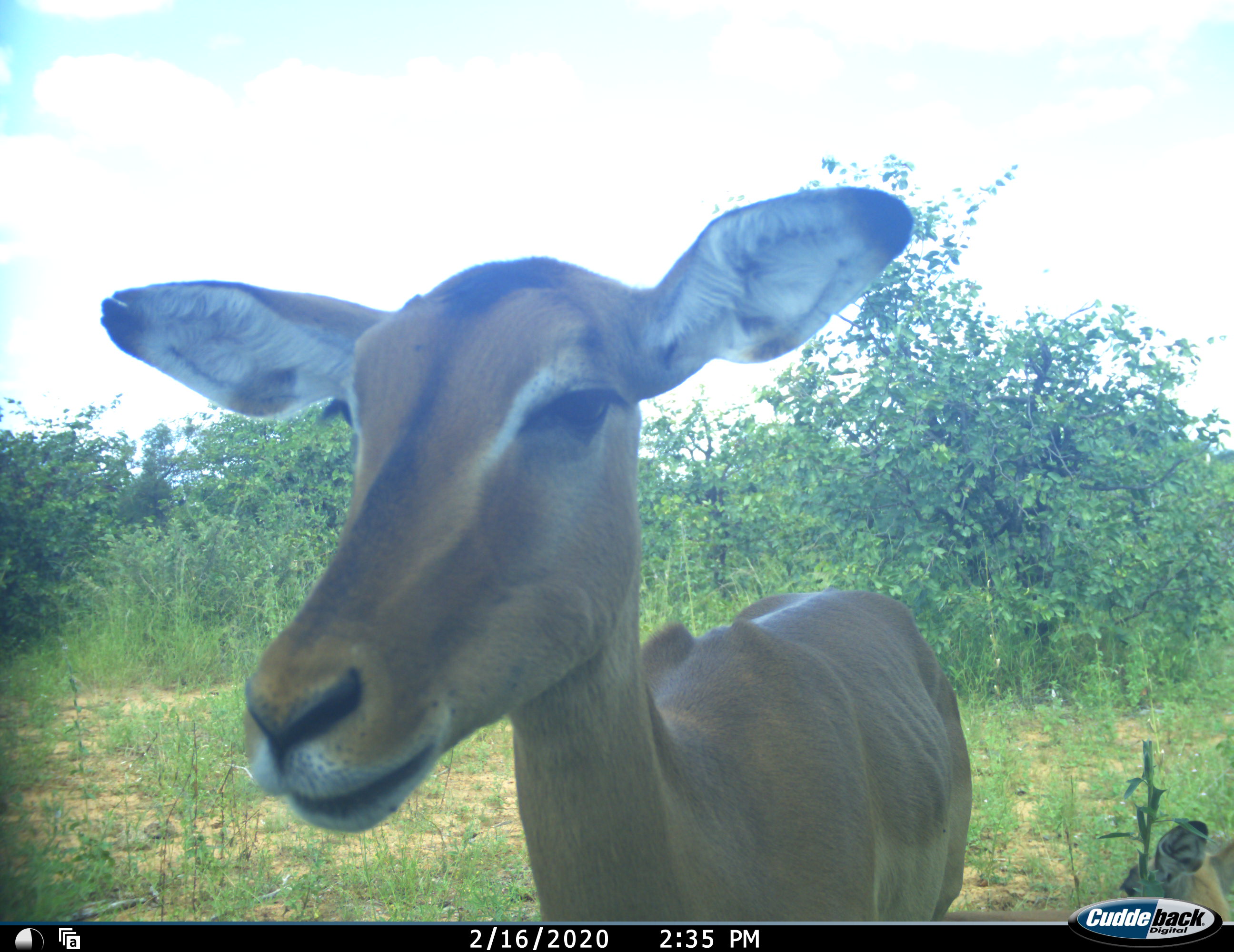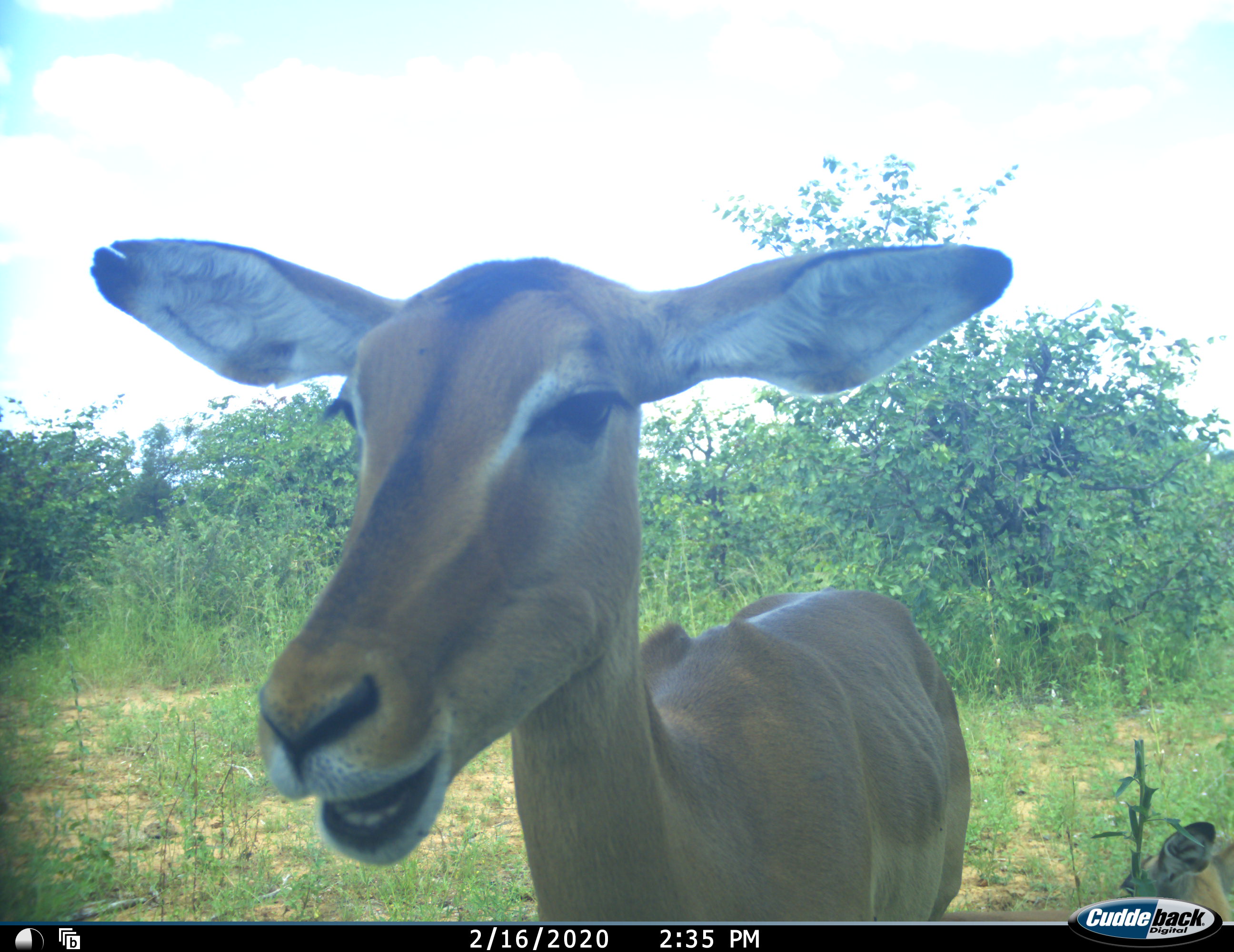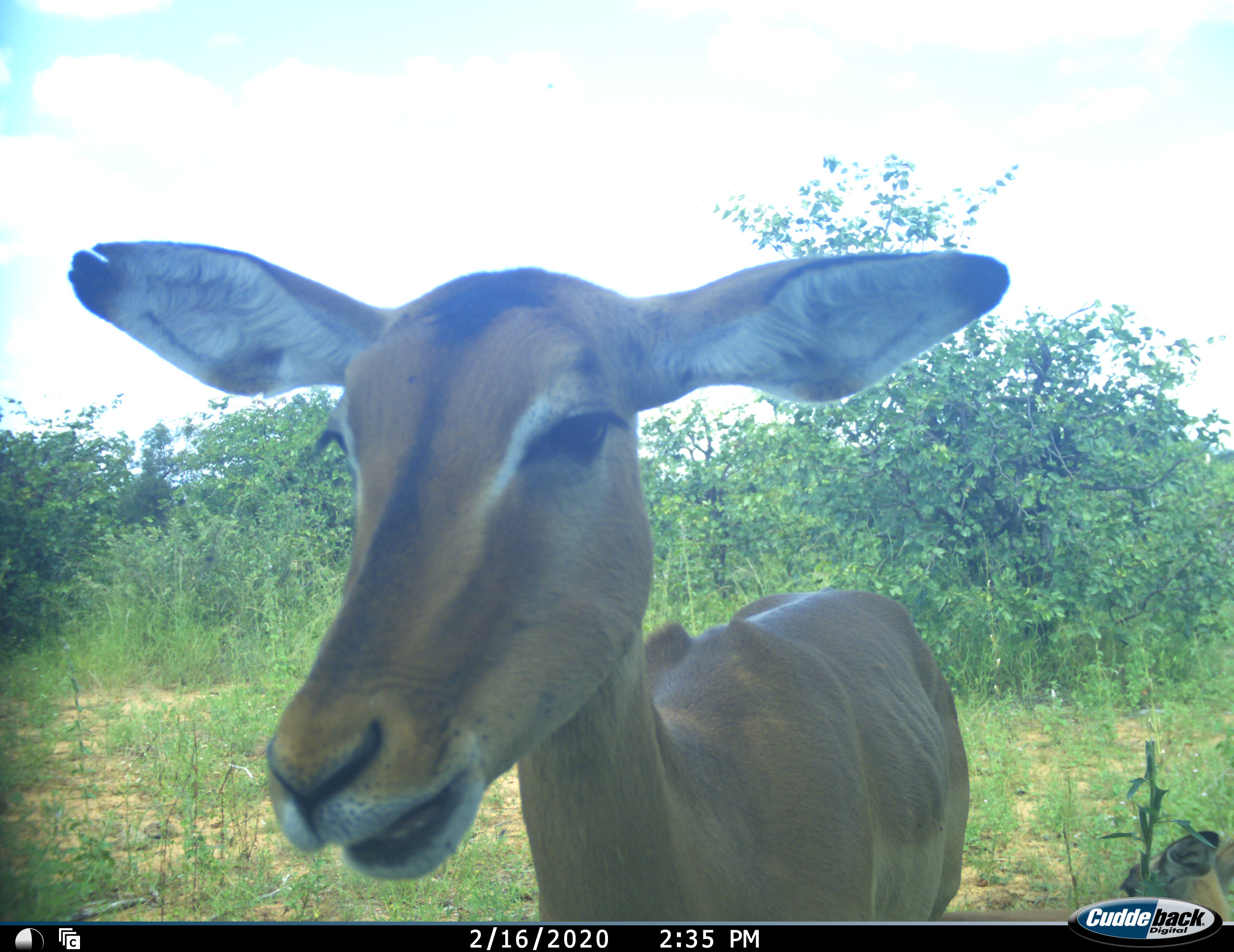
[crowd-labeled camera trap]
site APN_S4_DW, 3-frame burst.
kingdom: Animalia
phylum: Chordata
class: Mammalia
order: Artiodactyla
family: Bovidae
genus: Aepyceros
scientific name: Aepyceros melampus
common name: impala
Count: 1.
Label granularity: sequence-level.